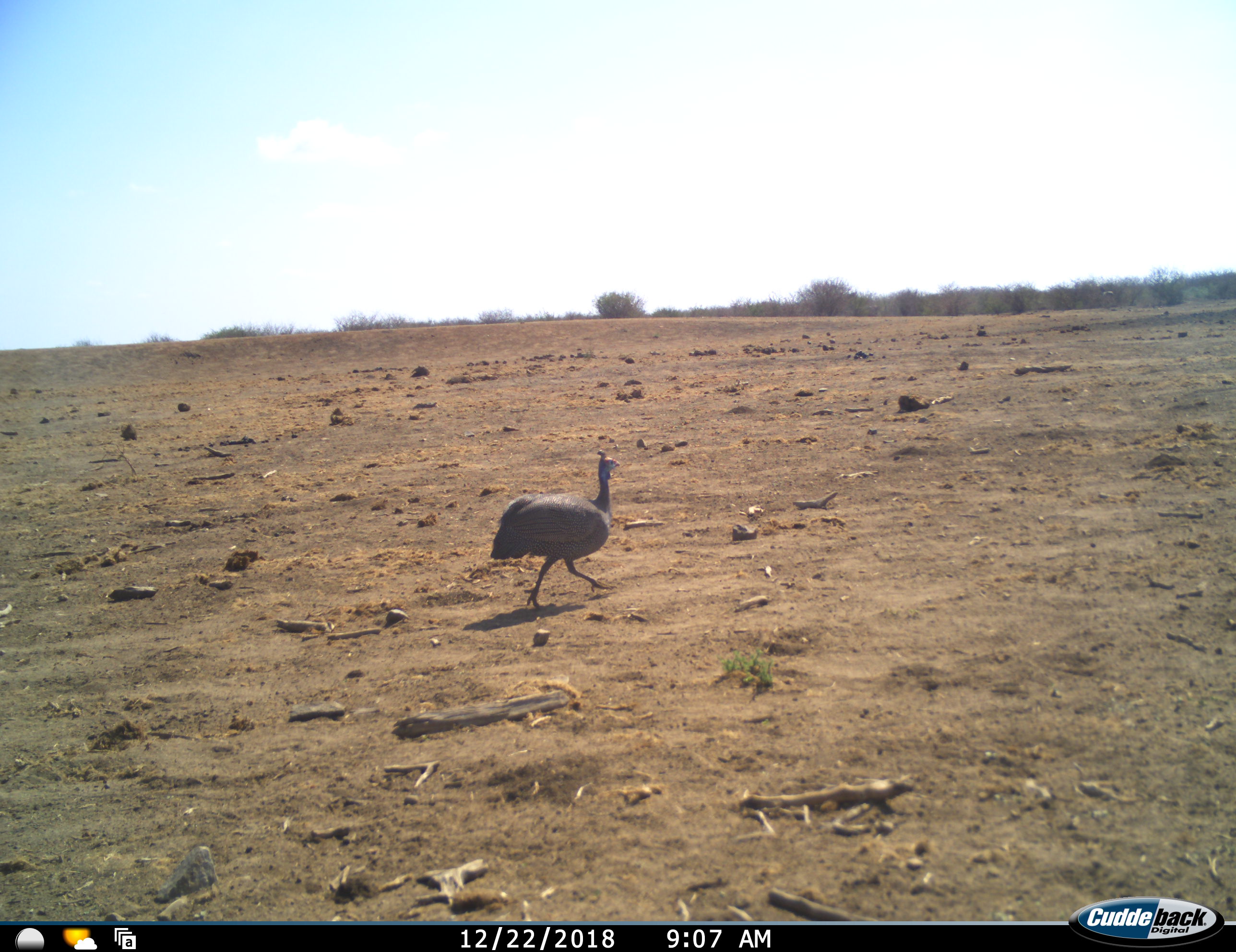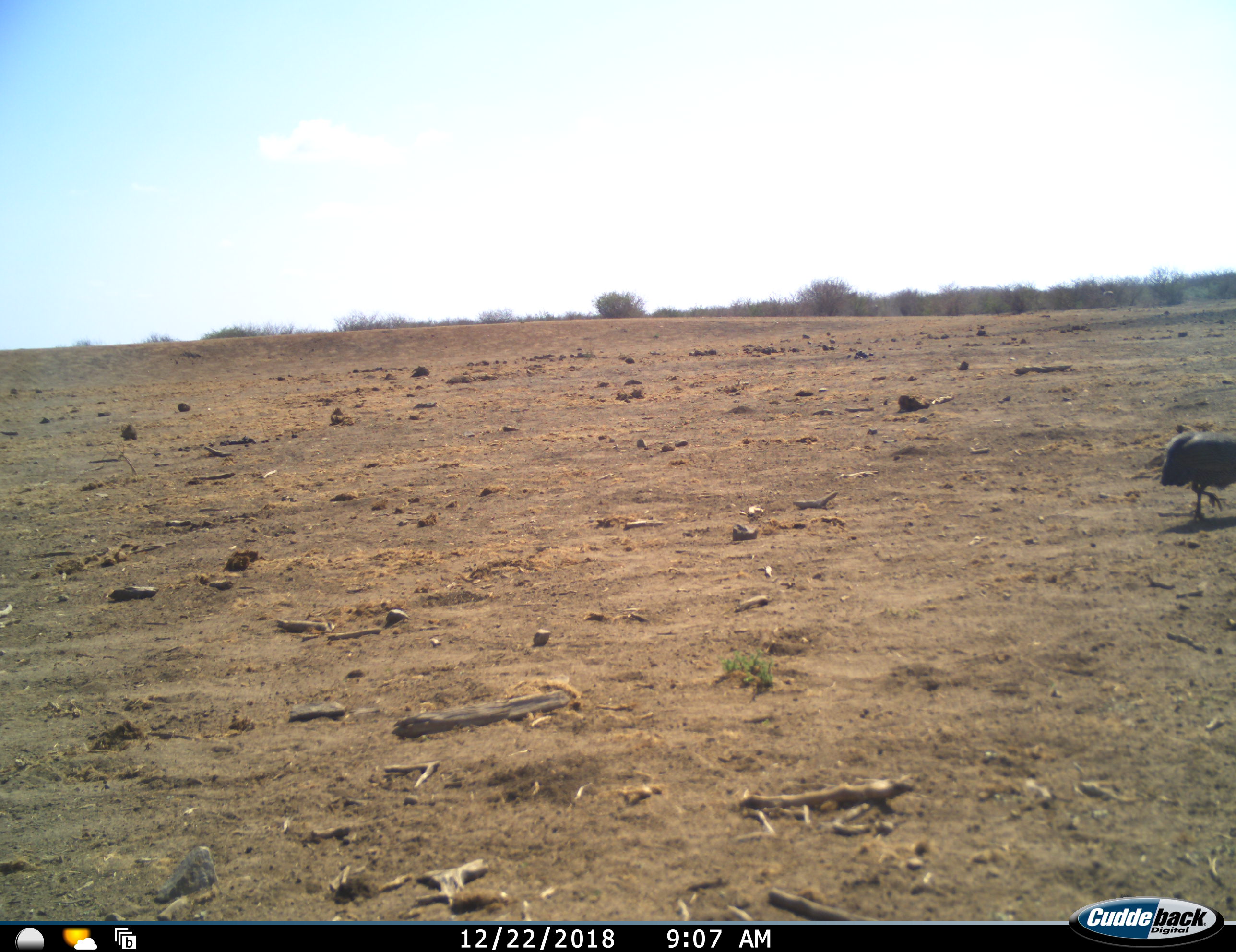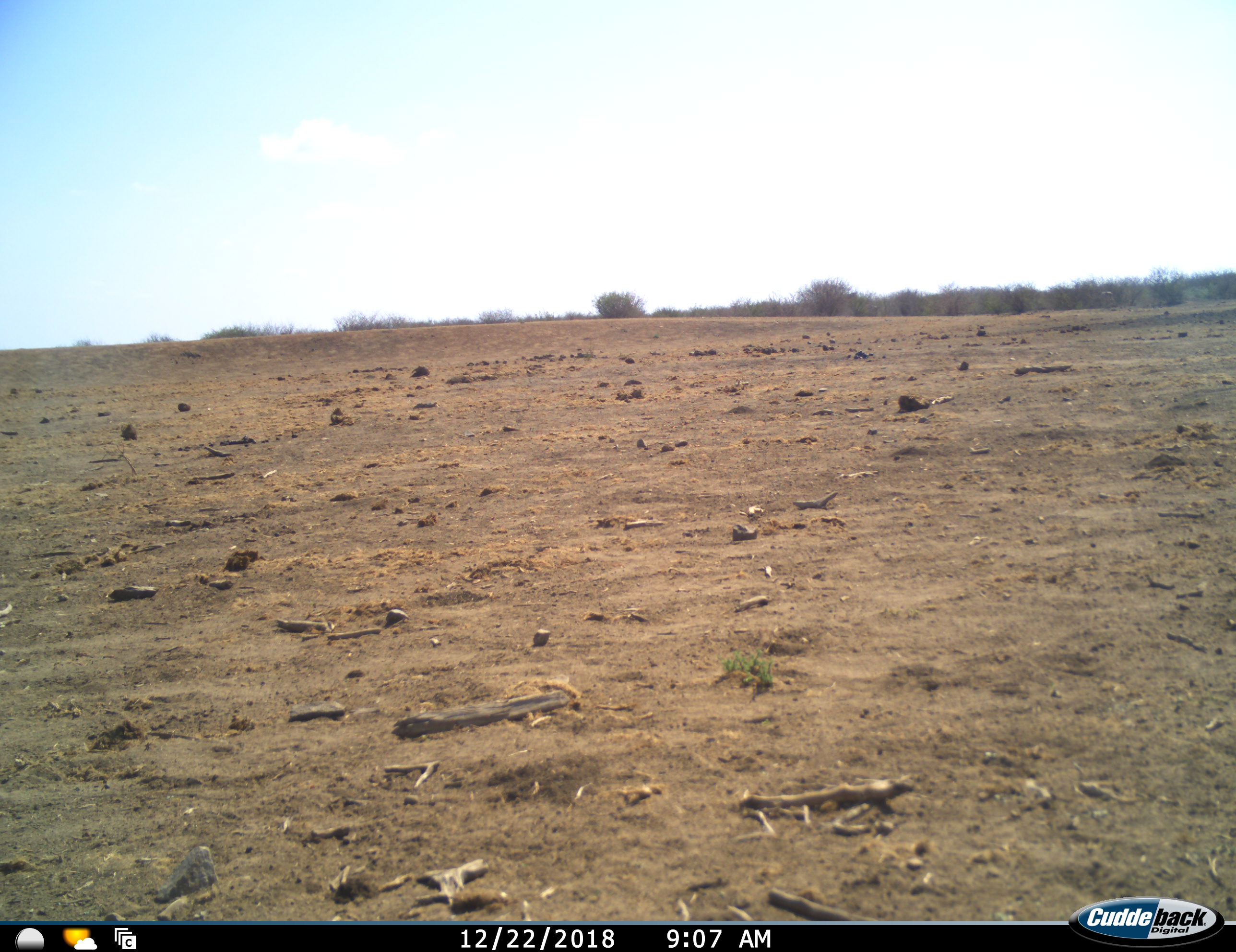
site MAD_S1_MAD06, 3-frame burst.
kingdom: Animalia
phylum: Chordata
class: Aves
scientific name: Aves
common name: bird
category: birdother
Birdother (bird) (Aves), count 1. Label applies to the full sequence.